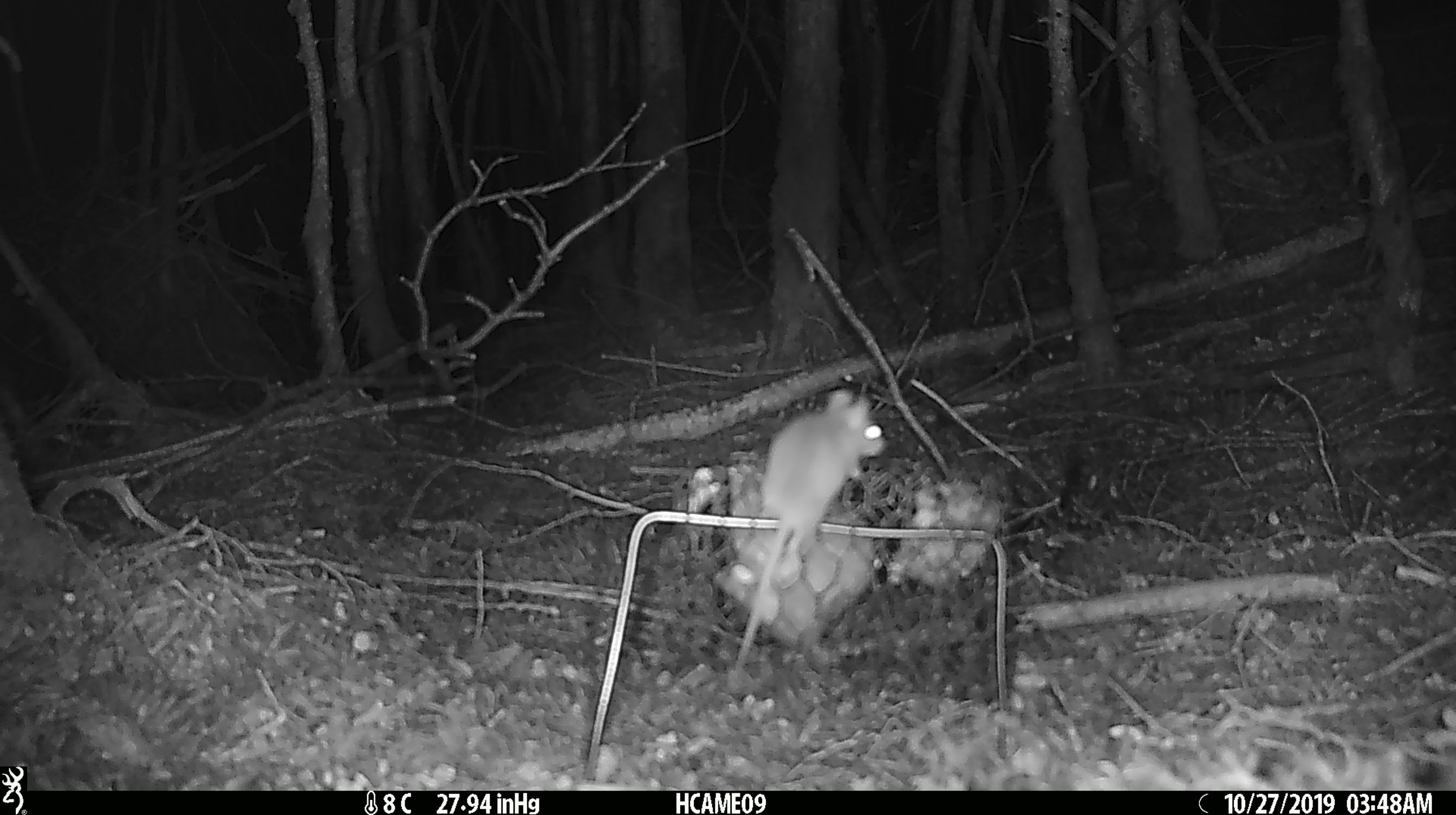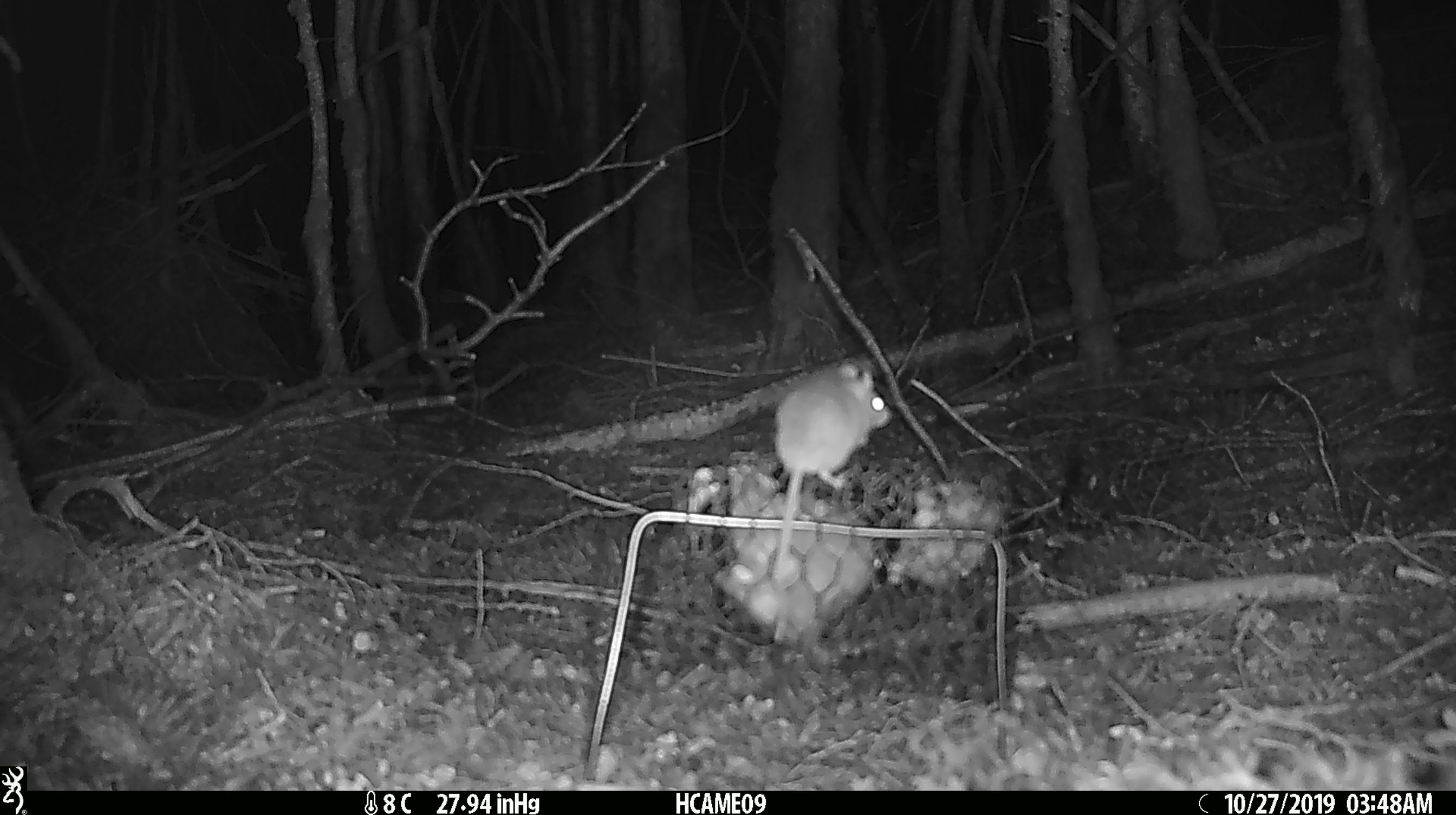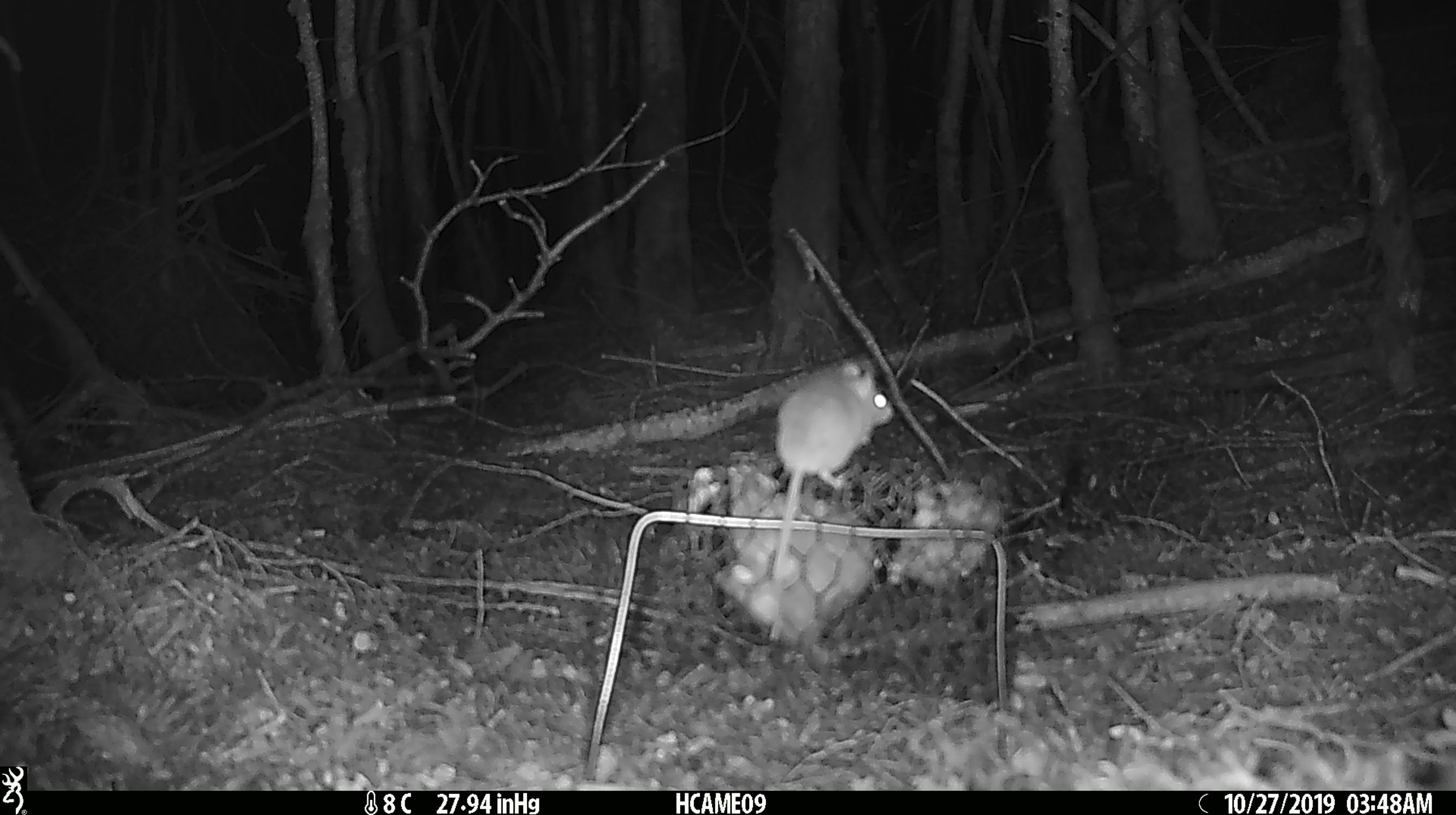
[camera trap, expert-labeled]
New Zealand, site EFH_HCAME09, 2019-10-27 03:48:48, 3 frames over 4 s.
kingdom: Animalia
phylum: Chordata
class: Mammalia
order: Rodentia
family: Muridae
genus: Mus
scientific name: Mus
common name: mouse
Mouse (Mus).